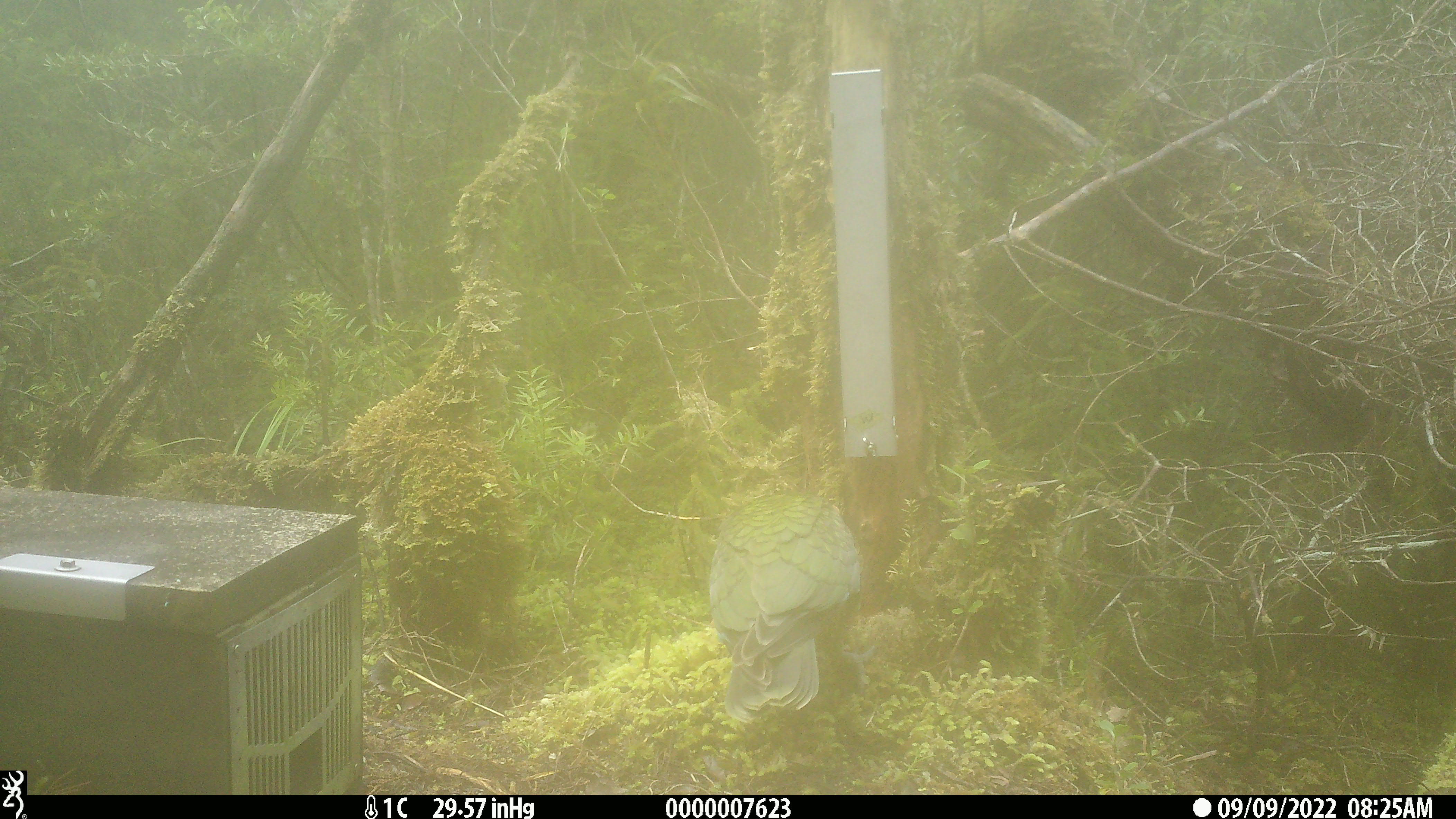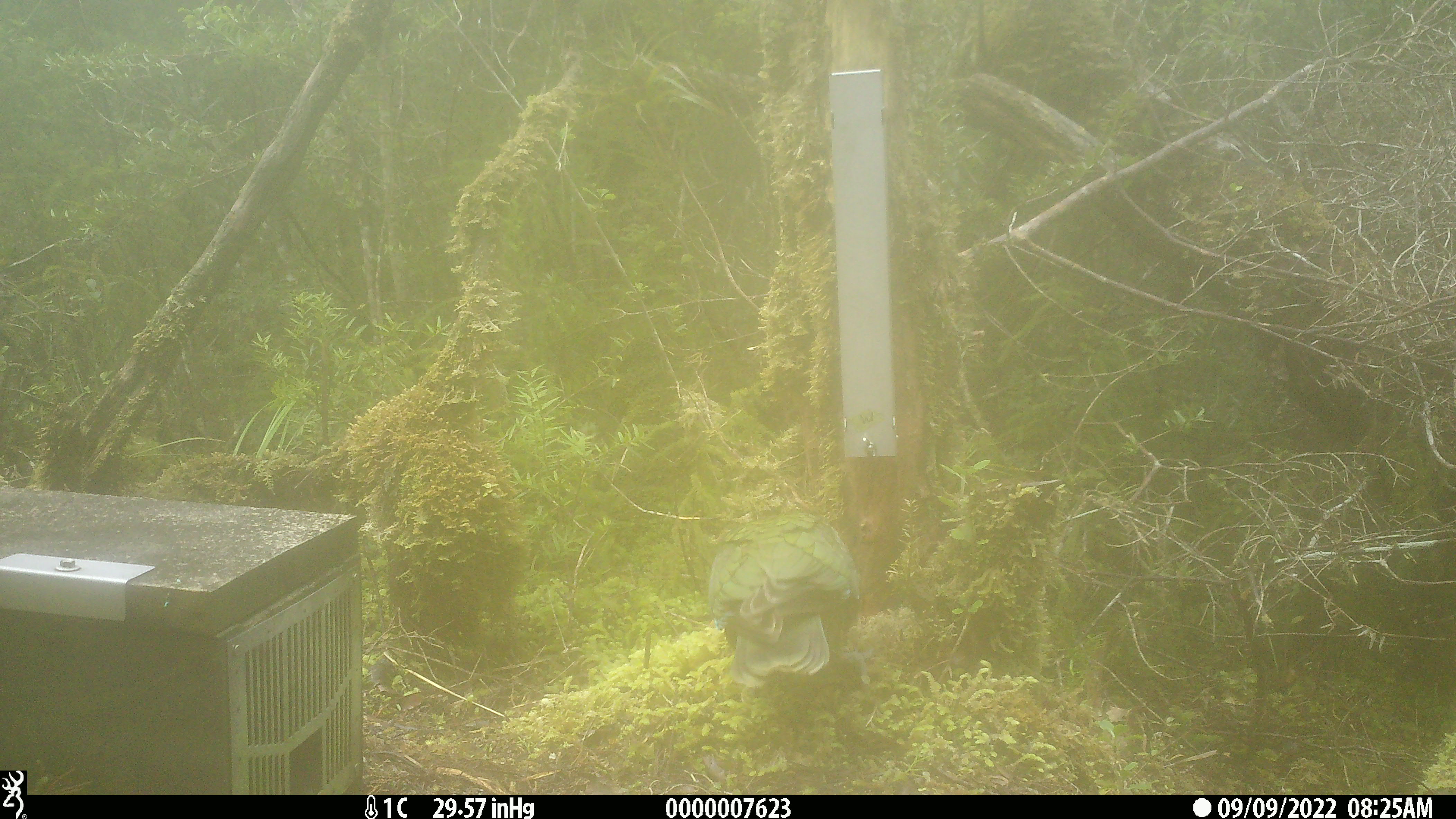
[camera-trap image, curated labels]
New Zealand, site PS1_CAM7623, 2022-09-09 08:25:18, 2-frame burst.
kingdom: Animalia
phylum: Chordata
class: Aves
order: Psittaciformes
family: Strigopidae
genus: Nestor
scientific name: Nestor notabilis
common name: kea